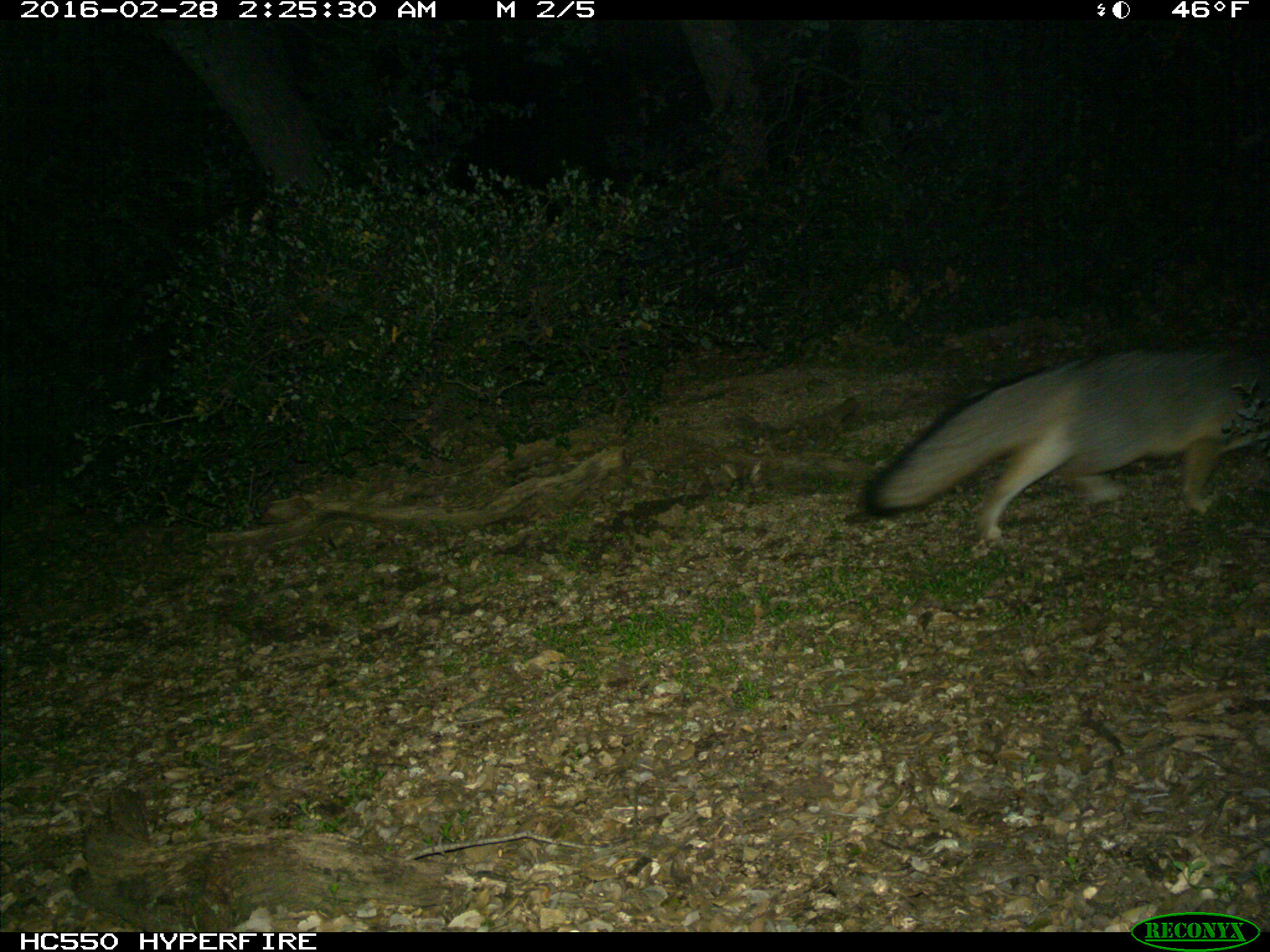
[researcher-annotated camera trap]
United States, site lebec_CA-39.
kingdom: Animalia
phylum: Chordata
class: Mammalia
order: Carnivora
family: Canidae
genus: Urocyon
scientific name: Urocyon cinereoargenteus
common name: gray fox